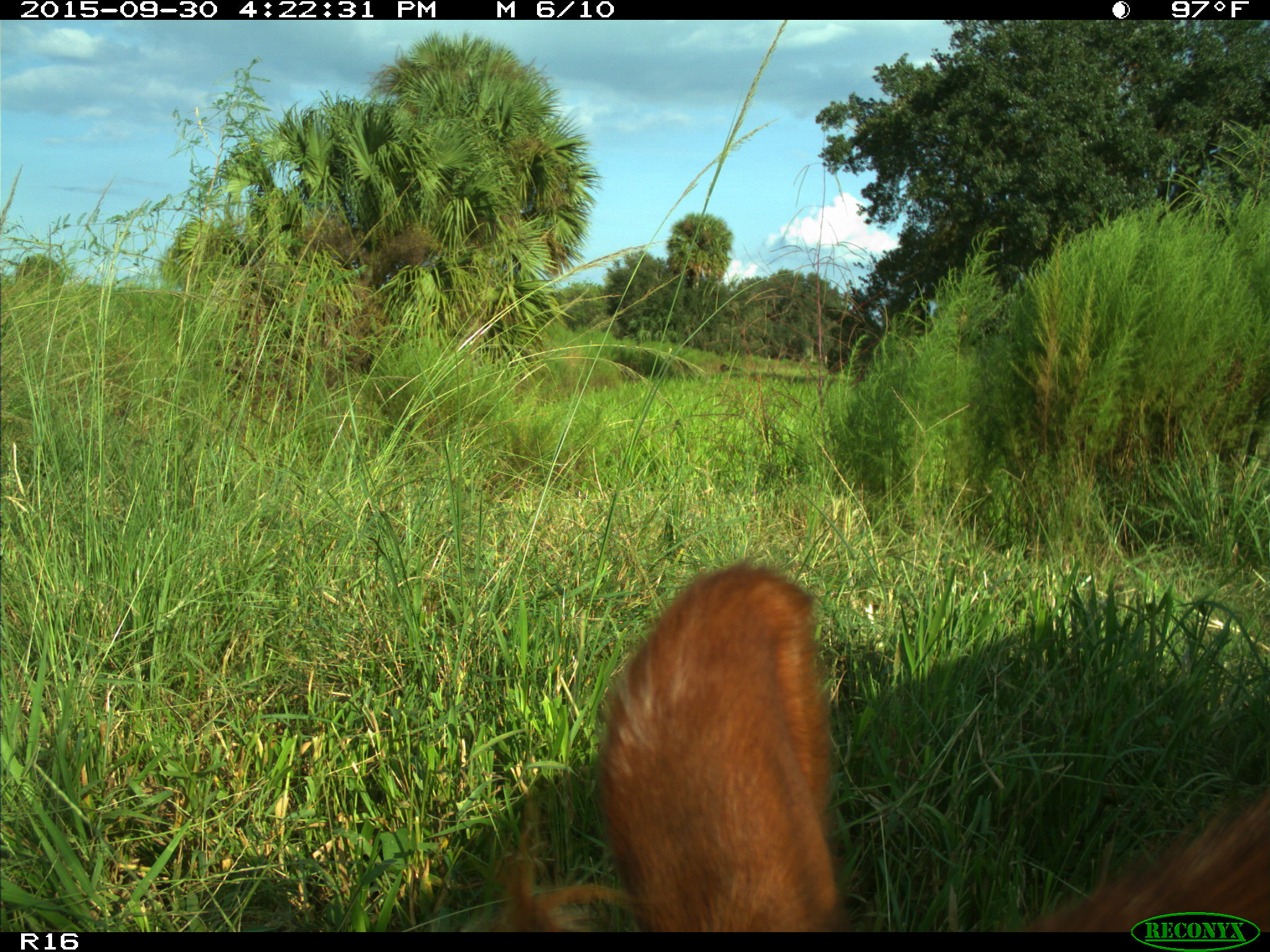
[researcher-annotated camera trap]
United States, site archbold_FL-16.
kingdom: Animalia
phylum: Chordata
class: Mammalia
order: Artiodactyla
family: Bovidae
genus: Bos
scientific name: Bos taurus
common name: domestic cow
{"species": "Bos taurus (domestic cow)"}